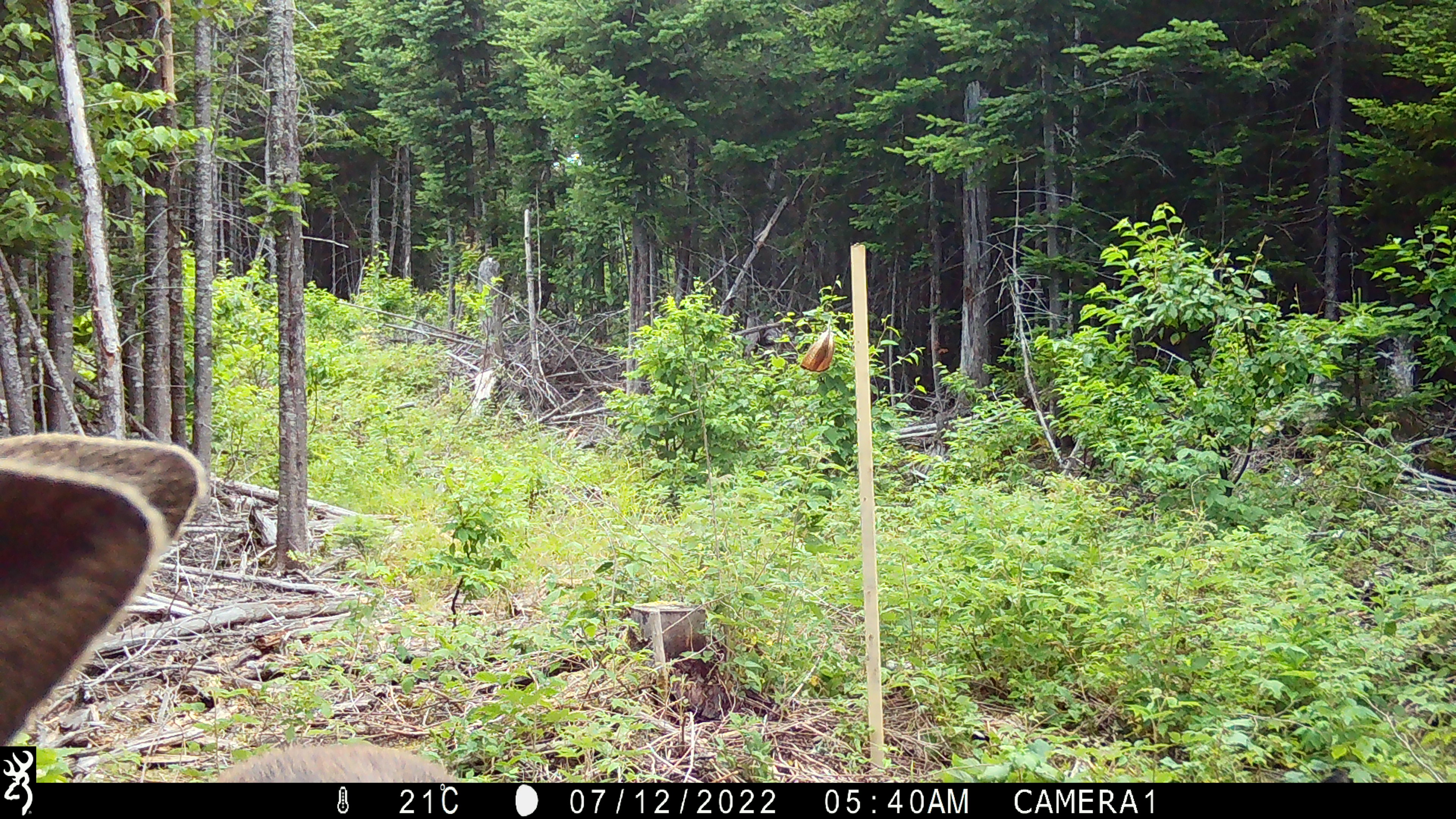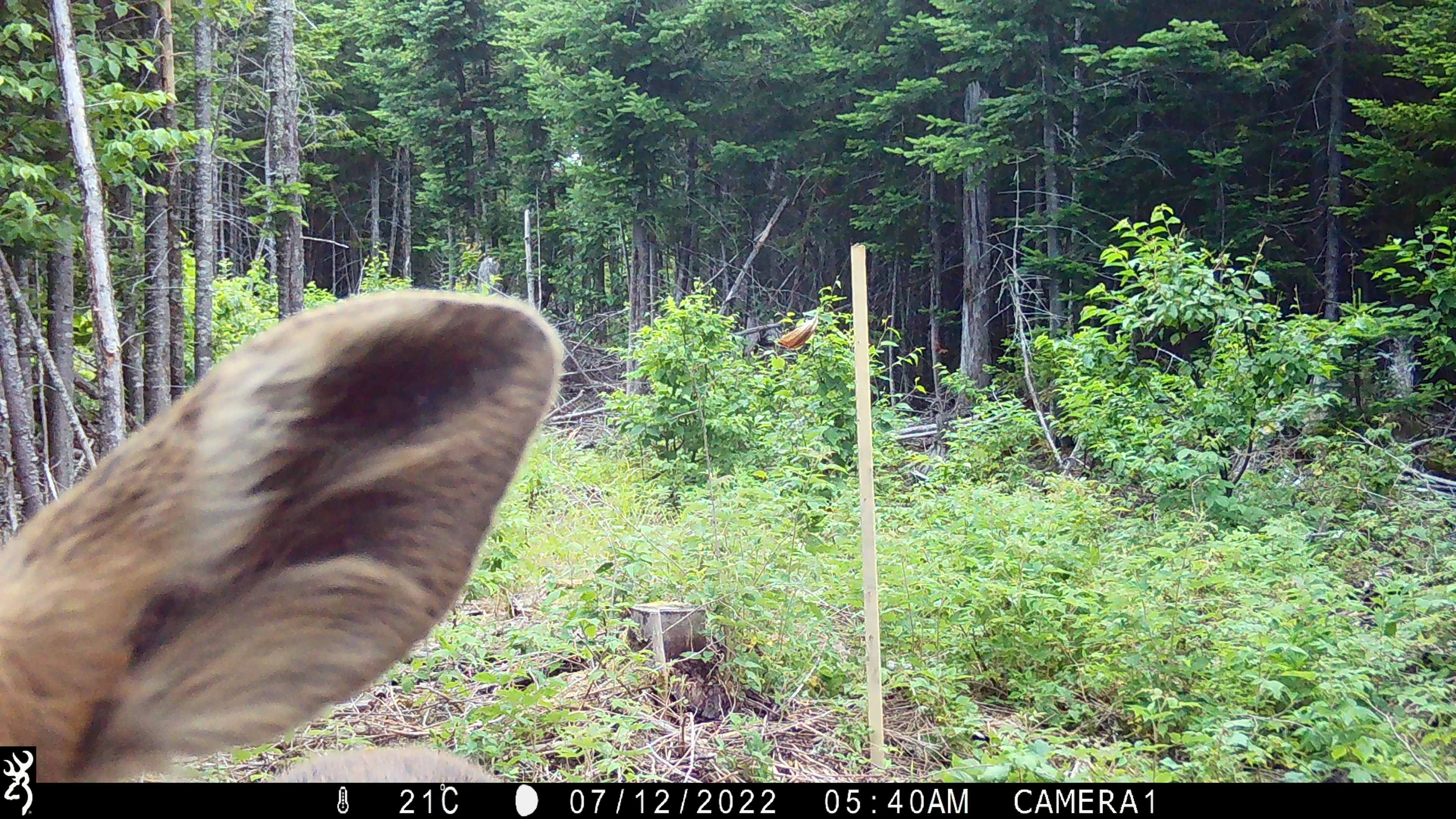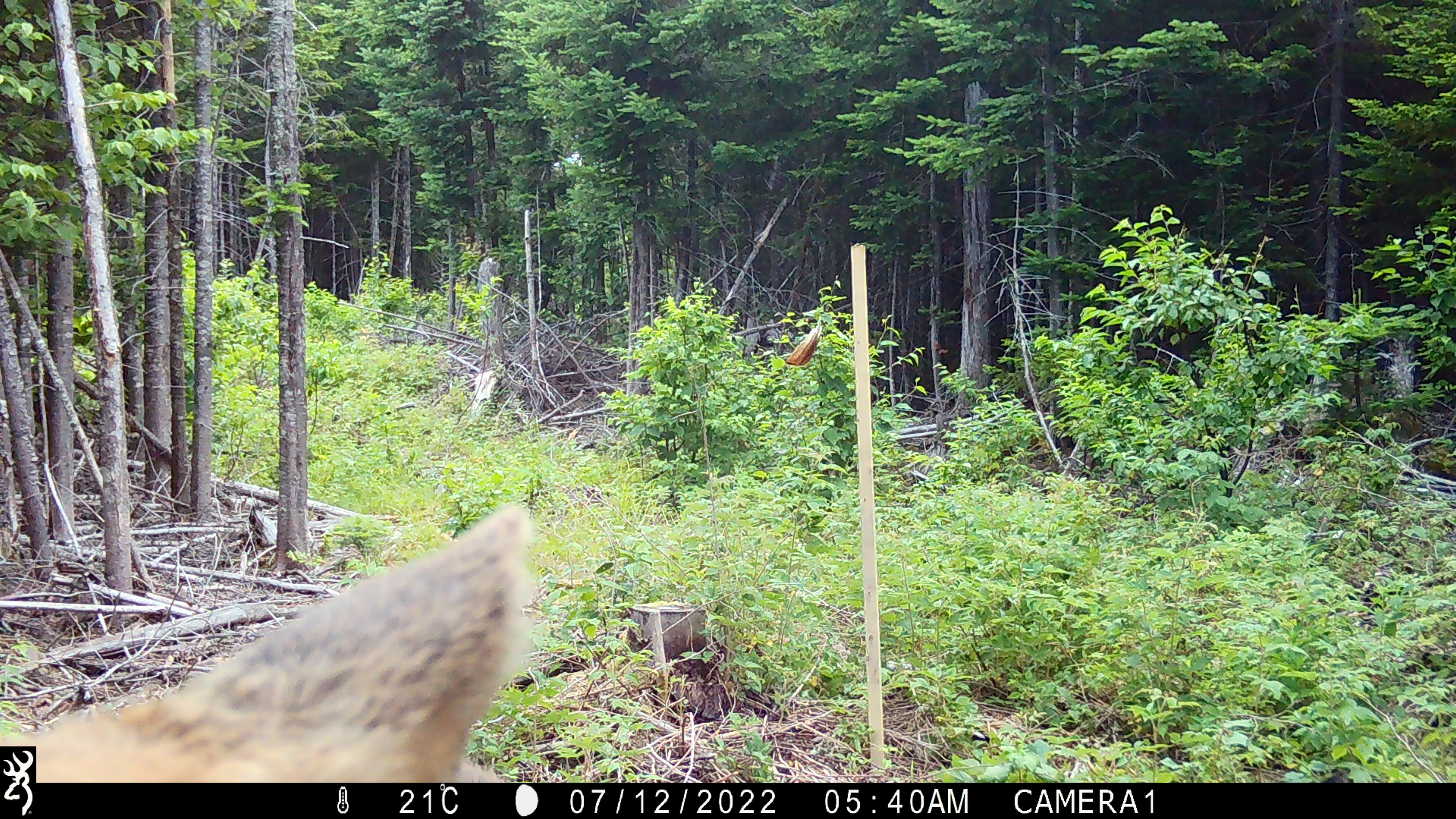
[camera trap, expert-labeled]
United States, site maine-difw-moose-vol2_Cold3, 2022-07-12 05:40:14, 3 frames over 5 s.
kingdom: Animalia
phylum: Chordata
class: Mammalia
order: Artiodactyla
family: Cervidae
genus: Alces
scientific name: Alces alces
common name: moose